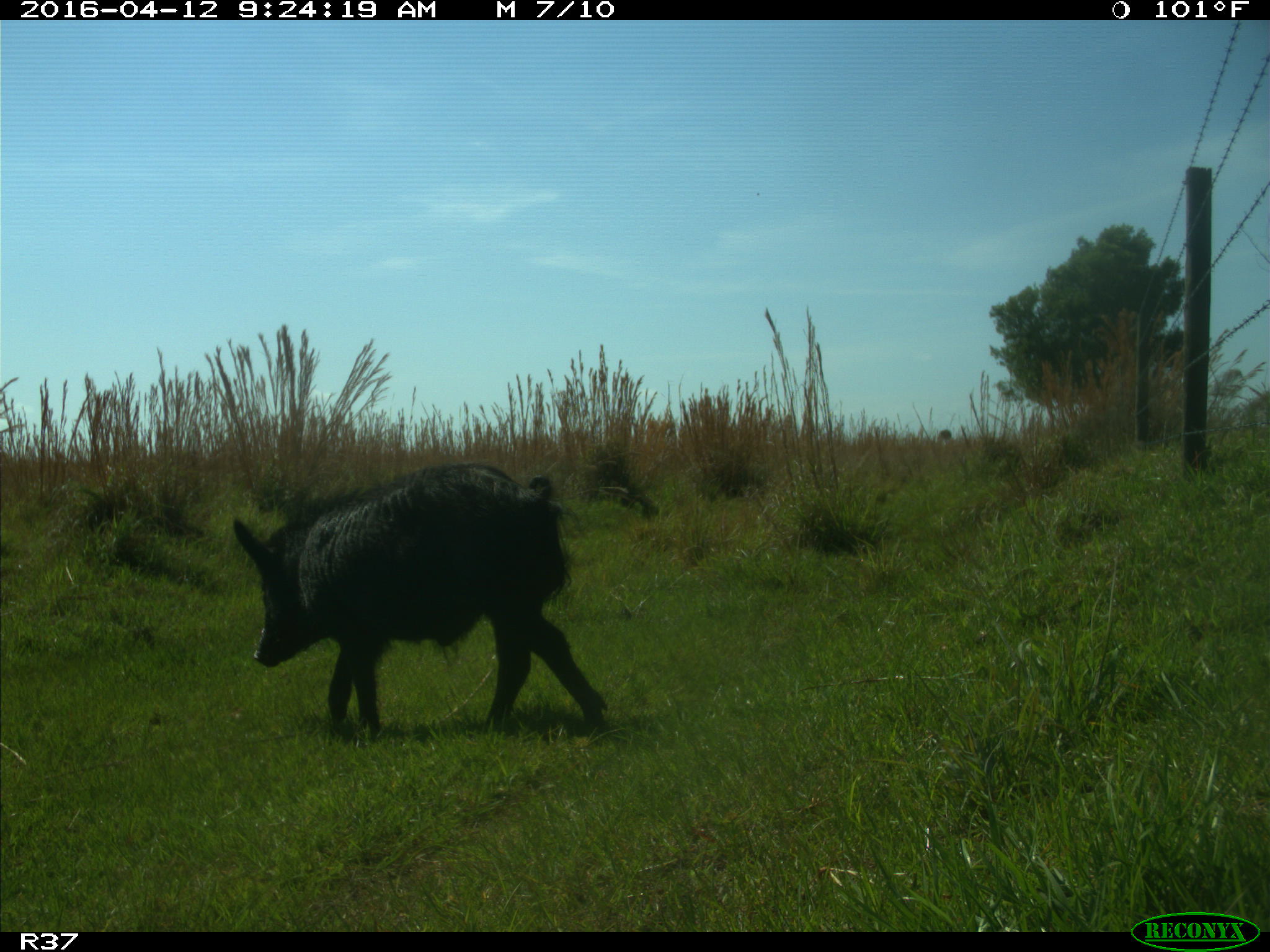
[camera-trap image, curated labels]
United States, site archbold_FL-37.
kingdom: Animalia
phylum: Chordata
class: Mammalia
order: Artiodactyla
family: Suidae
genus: Sus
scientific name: Sus scrofa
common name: wild boar